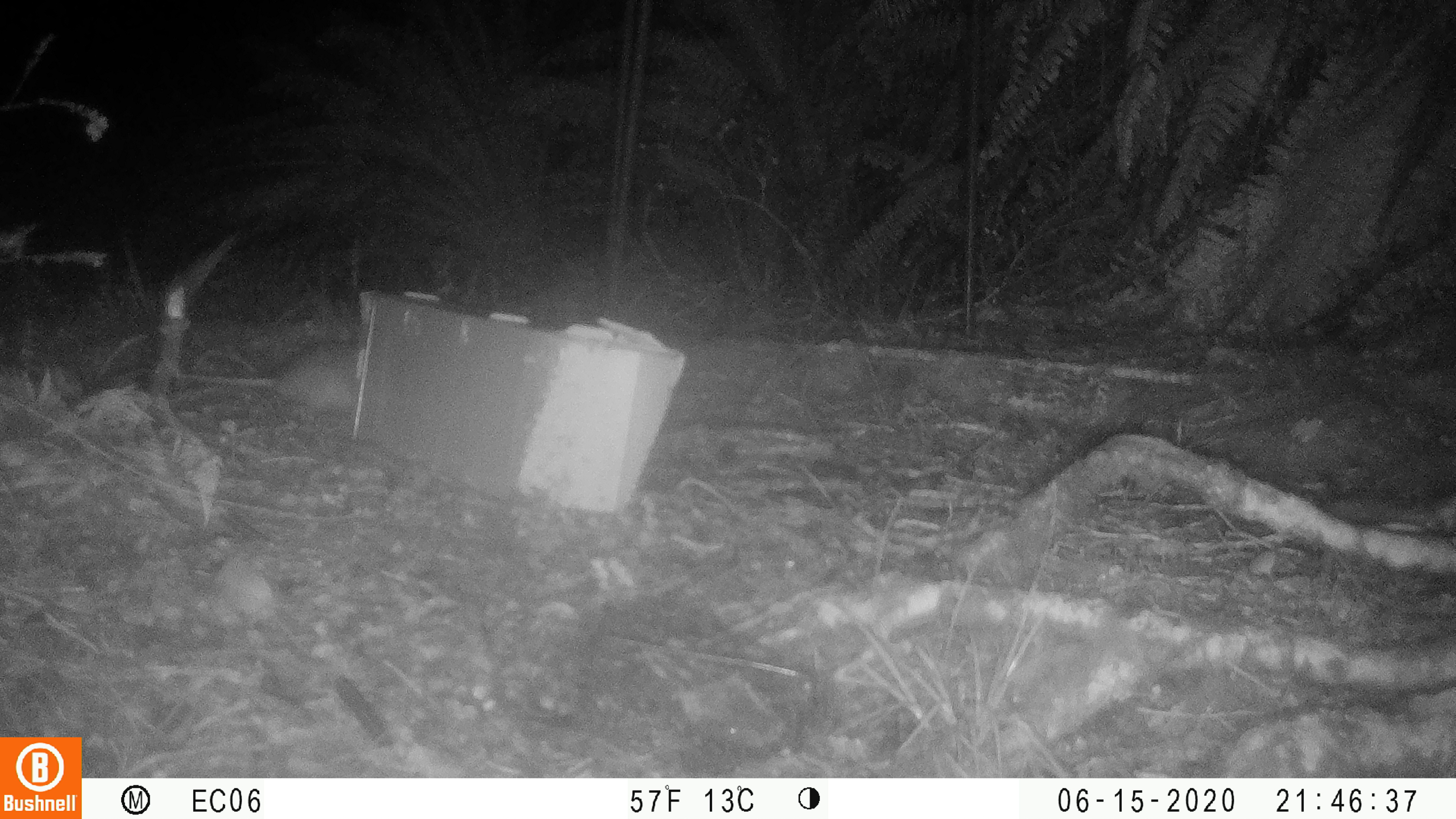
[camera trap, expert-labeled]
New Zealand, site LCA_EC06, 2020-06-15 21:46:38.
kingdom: Animalia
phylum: Chordata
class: Mammalia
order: Rodentia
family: Muridae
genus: Rattus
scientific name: Rattus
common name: rat